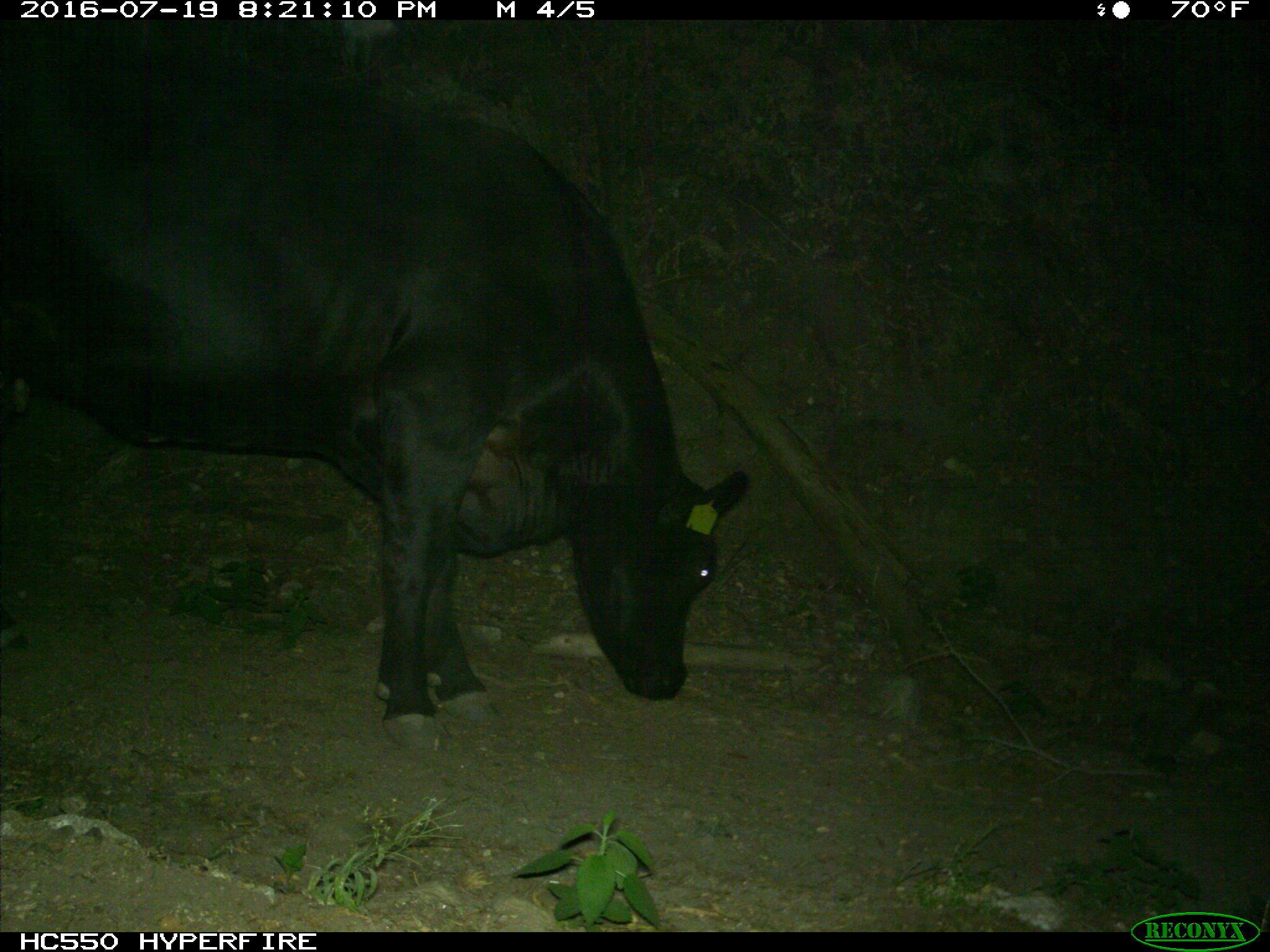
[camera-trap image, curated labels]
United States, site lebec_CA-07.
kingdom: Animalia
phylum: Chordata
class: Mammalia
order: Artiodactyla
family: Bovidae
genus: Bos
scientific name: Bos taurus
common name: domestic cow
Bos taurus (domestic cow).